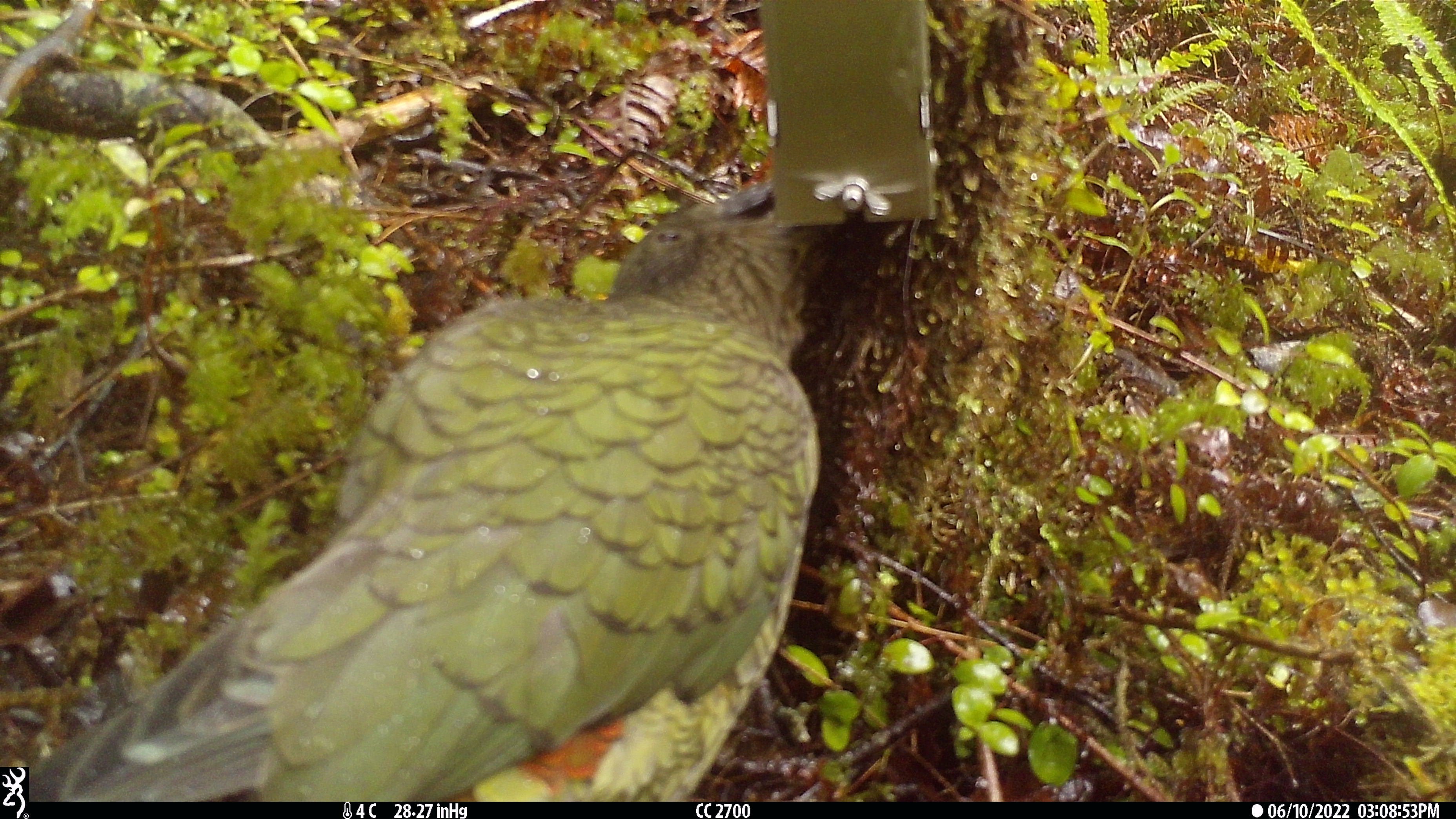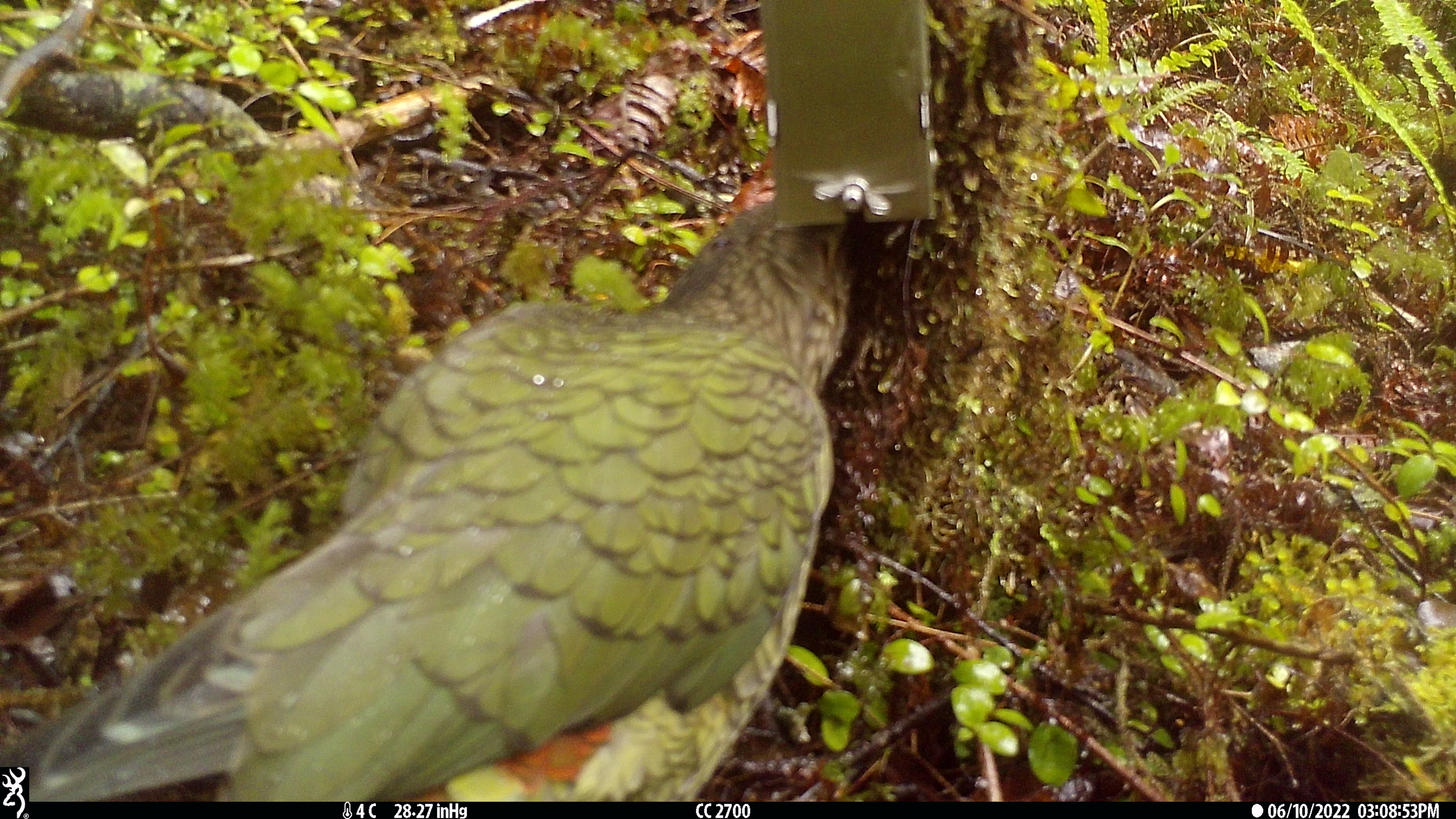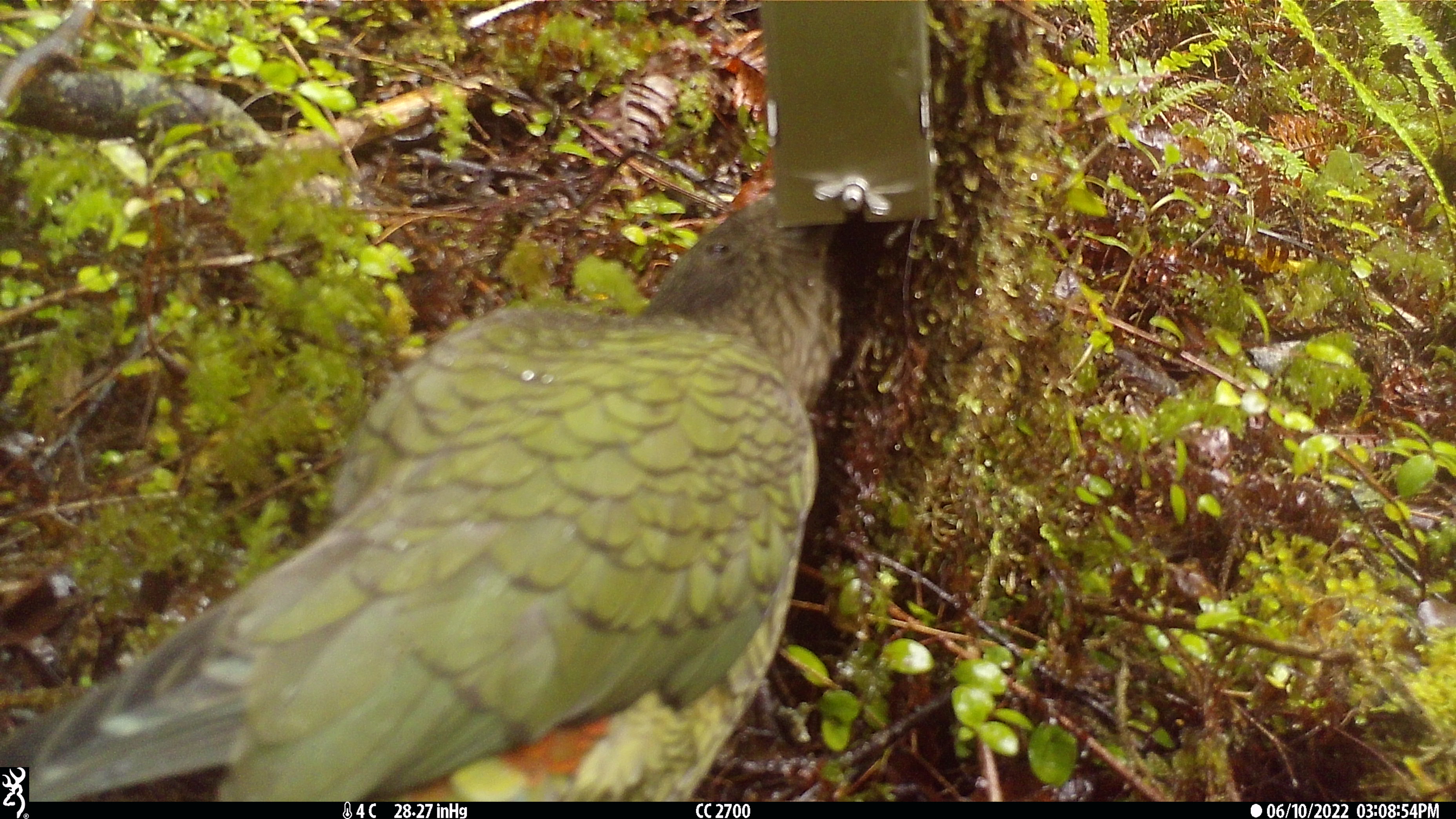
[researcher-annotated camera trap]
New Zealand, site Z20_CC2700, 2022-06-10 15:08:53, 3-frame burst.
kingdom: Animalia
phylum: Chordata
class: Aves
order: Psittaciformes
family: Strigopidae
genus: Nestor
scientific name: Nestor notabilis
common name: kea